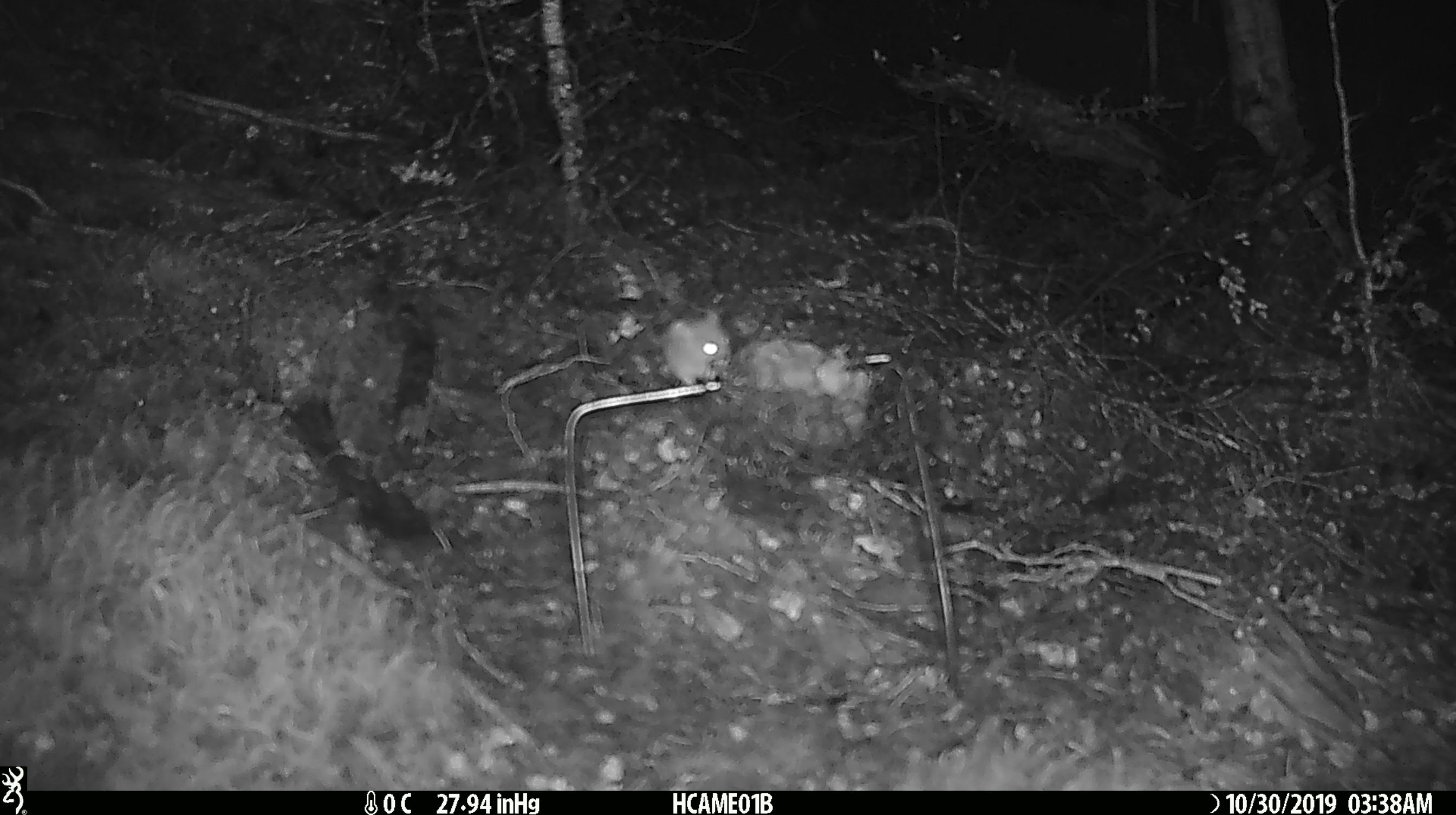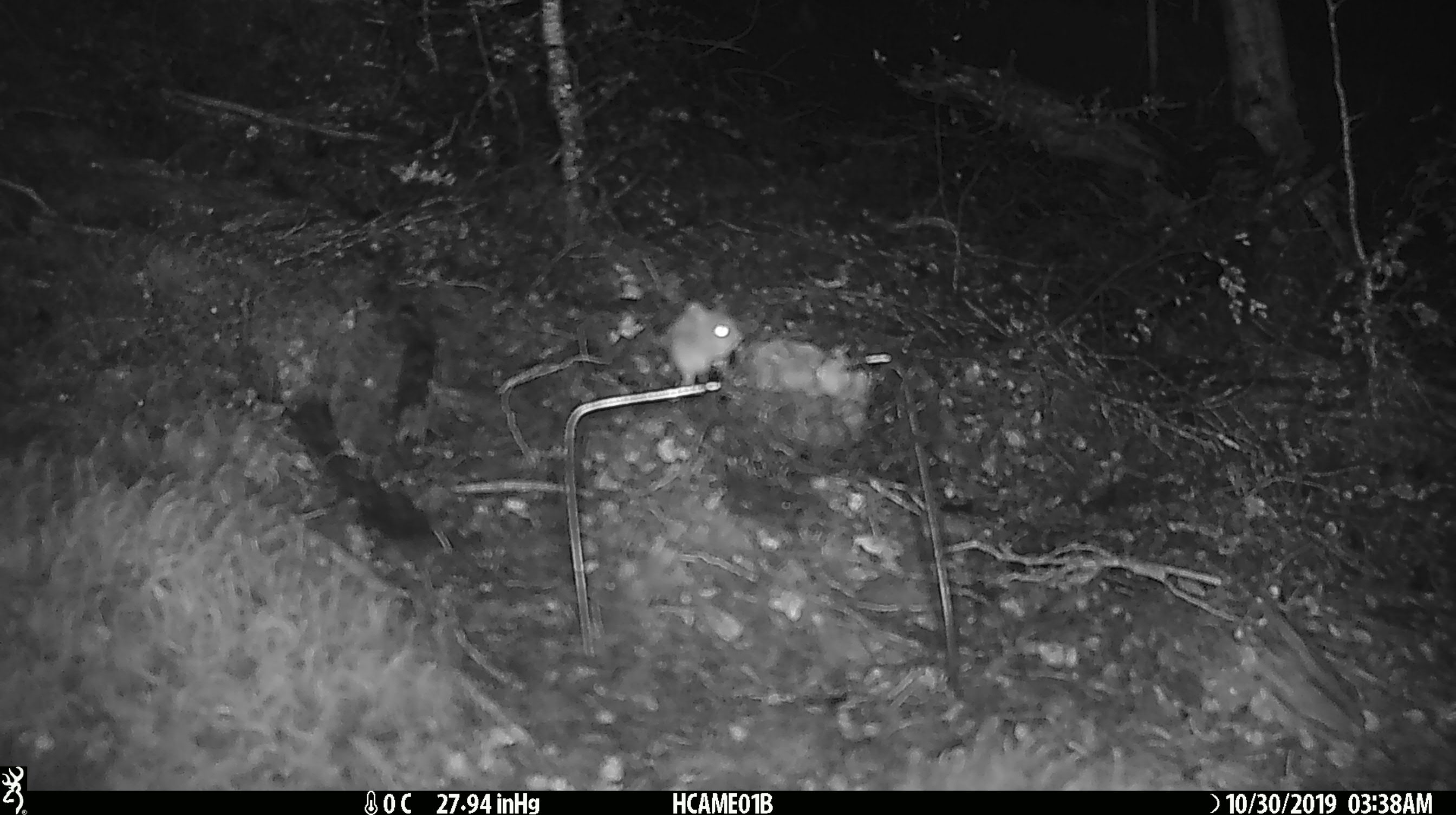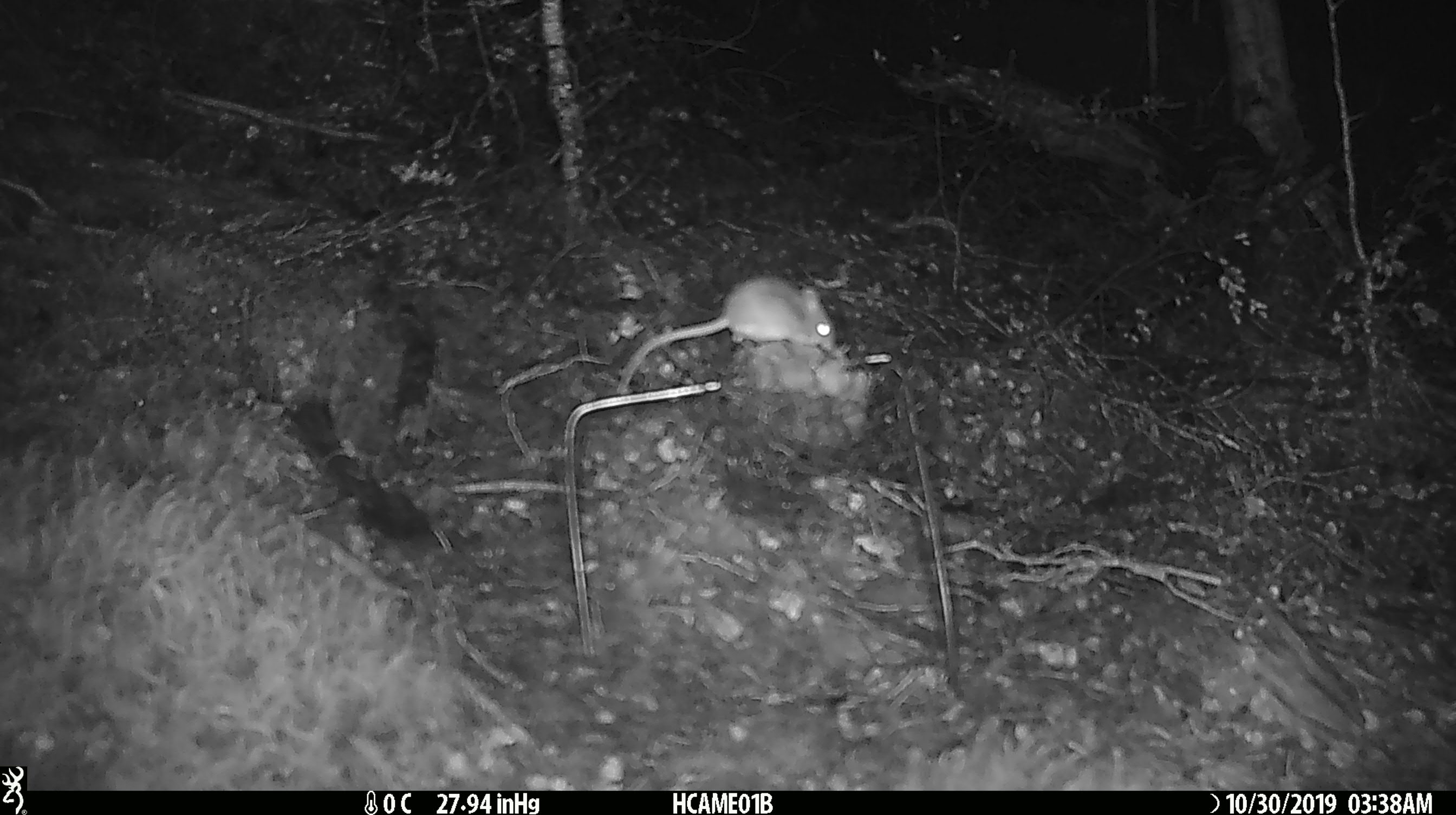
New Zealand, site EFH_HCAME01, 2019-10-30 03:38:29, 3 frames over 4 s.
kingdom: Animalia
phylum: Chordata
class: Mammalia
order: Rodentia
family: Muridae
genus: Mus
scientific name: Mus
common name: mouse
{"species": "mouse (Mus)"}